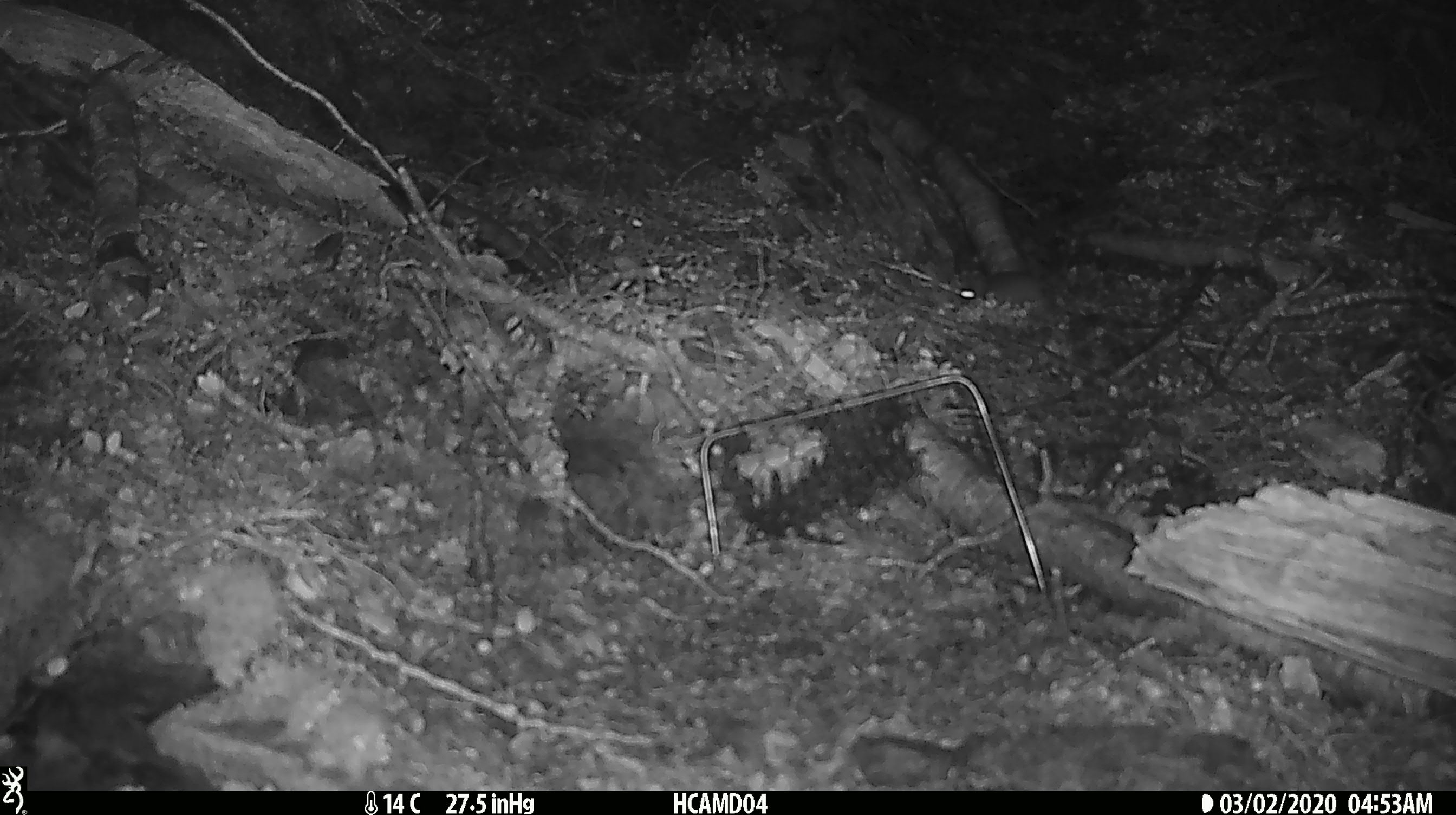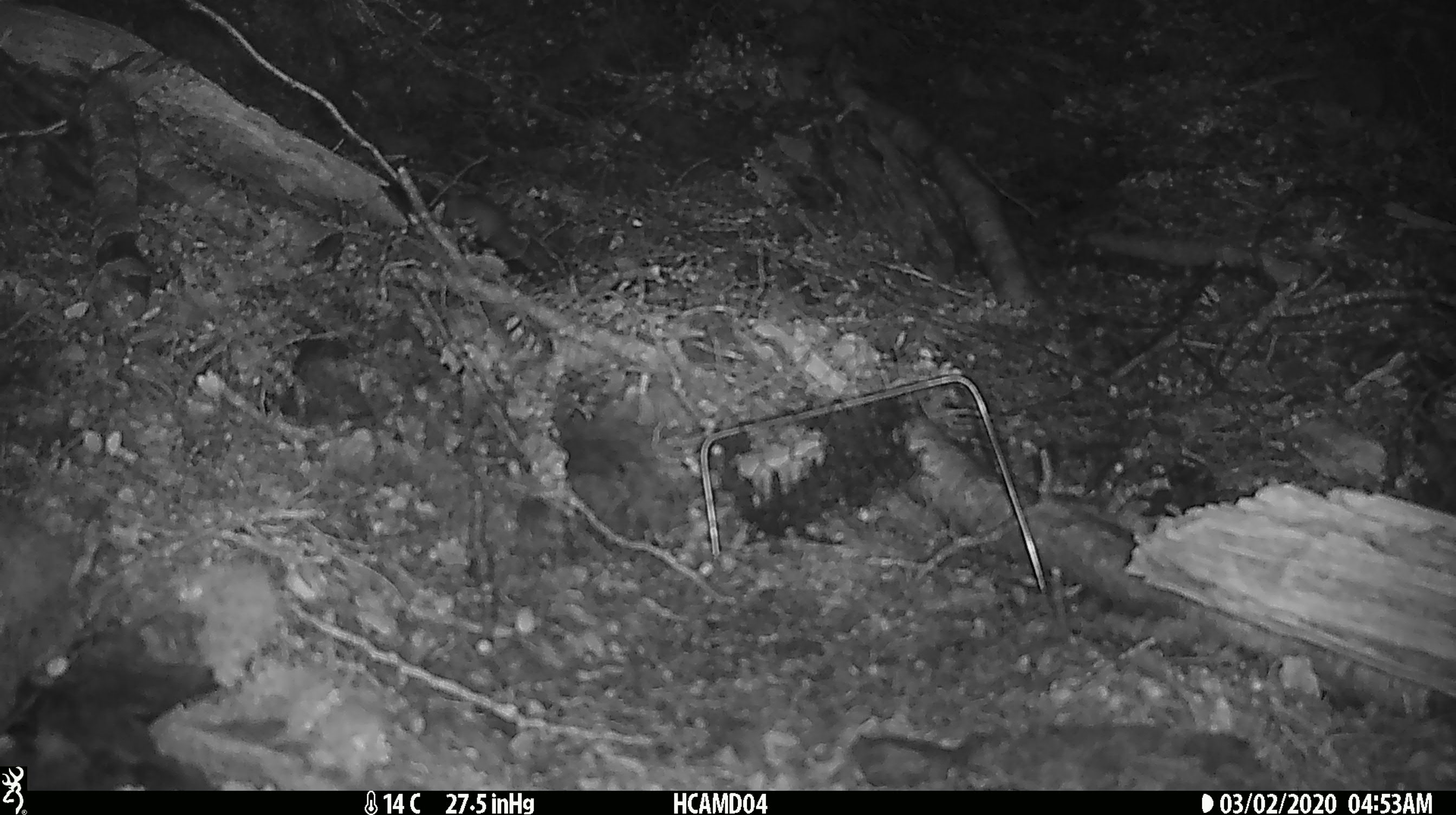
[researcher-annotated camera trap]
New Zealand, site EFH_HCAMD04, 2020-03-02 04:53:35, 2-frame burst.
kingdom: Animalia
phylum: Chordata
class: Mammalia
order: Rodentia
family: Muridae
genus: Mus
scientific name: Mus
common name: mouse